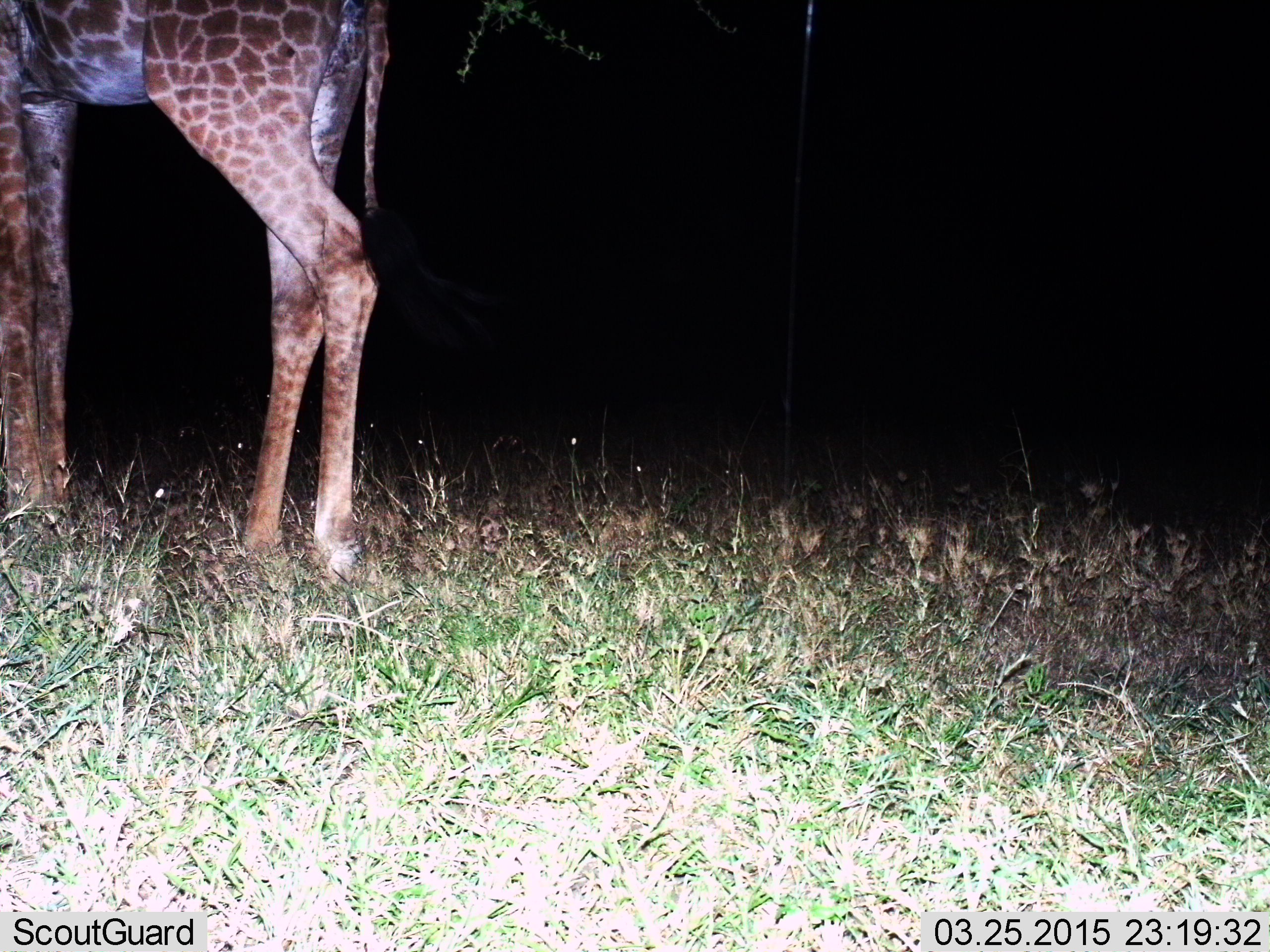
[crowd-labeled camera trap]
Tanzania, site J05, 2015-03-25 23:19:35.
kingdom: Animalia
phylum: Chordata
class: Mammalia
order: Artiodactyla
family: Giraffidae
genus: Giraffa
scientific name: Giraffa camelopardalis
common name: giraffe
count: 1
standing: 100%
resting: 0%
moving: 0%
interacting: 0%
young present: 0%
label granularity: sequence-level